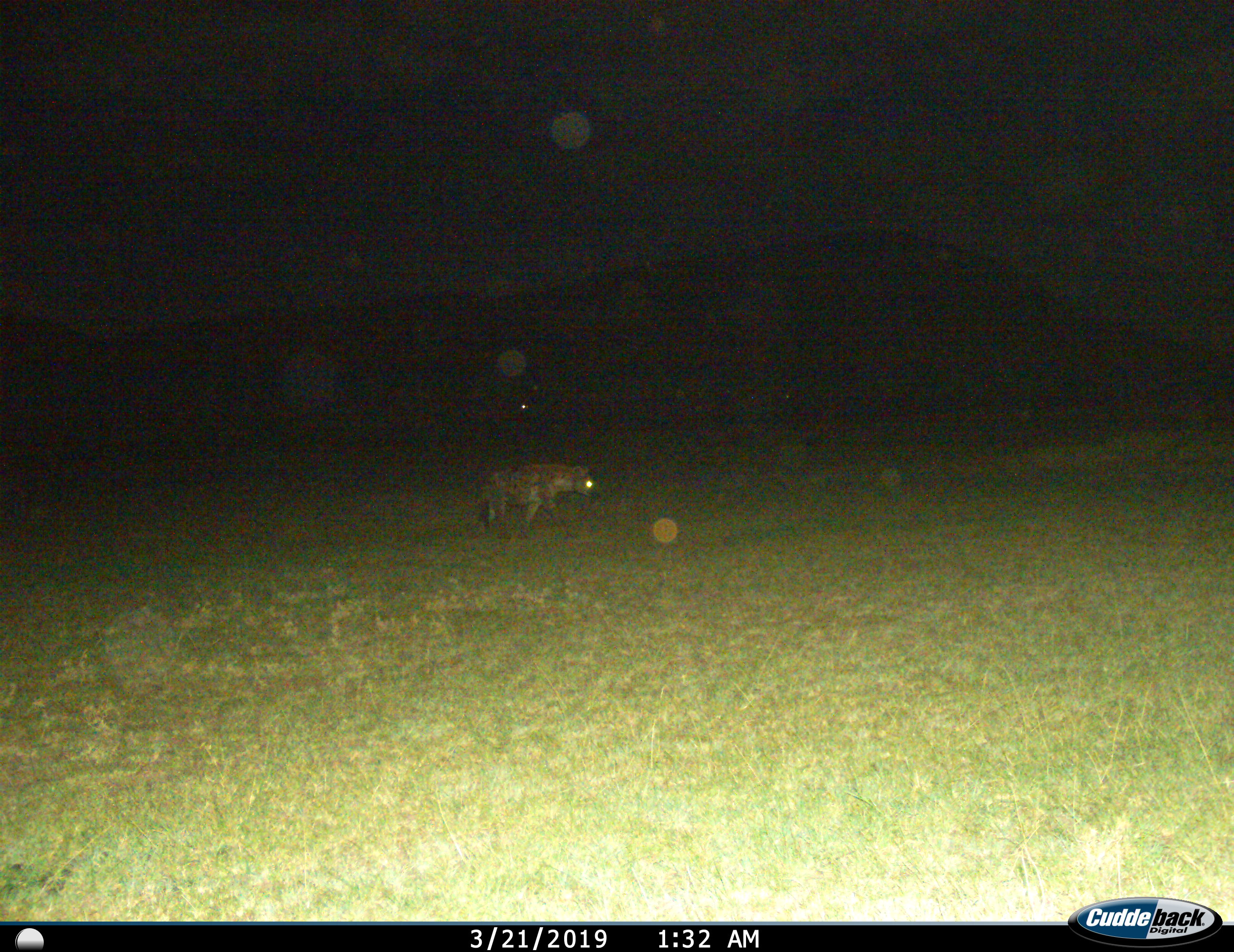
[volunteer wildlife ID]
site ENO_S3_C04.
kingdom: Animalia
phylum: Chordata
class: Mammalia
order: Carnivora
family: Hyaenidae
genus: Crocuta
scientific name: Crocuta crocuta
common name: spotted hyena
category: hyenaspotted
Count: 1.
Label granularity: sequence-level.